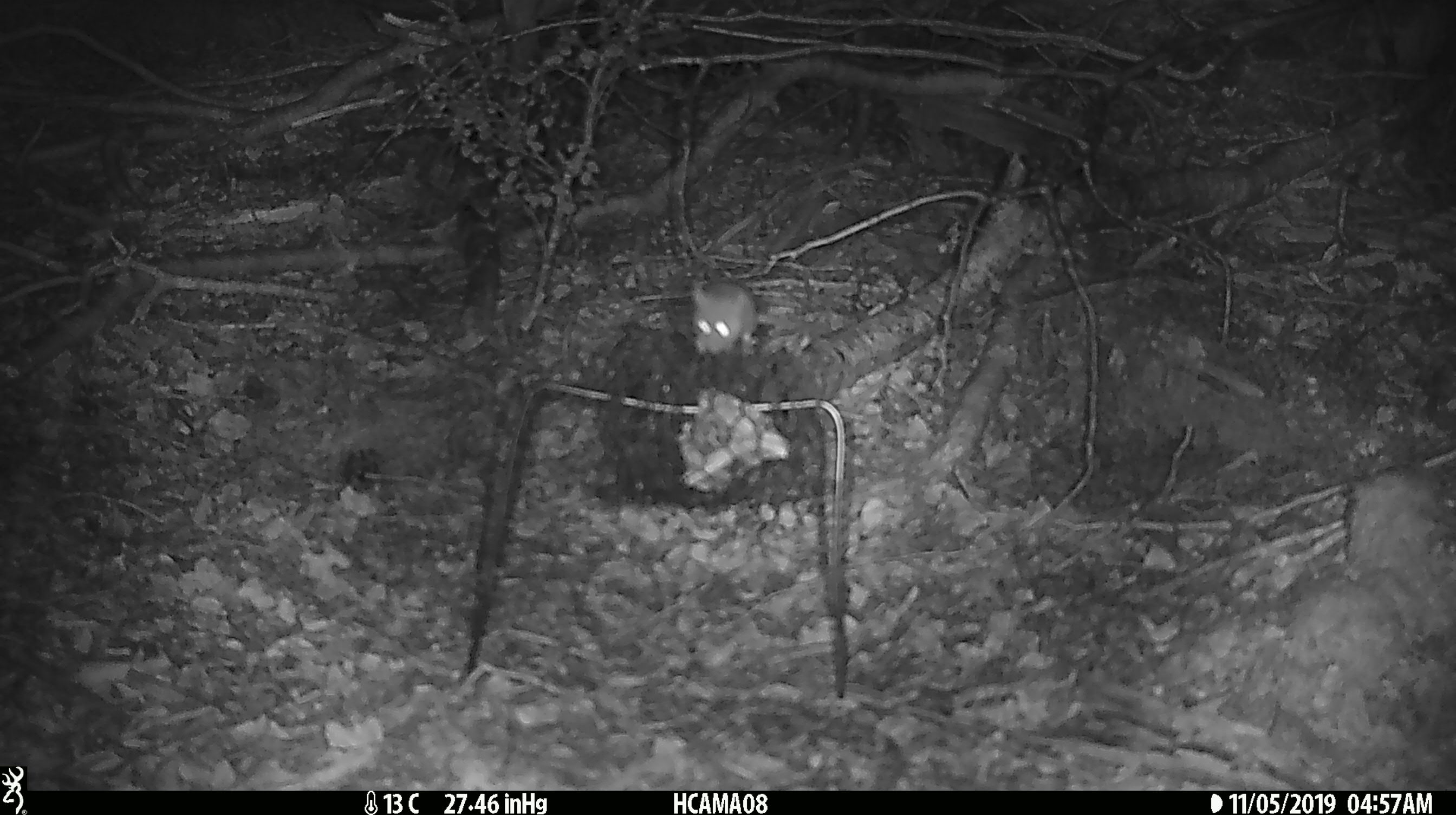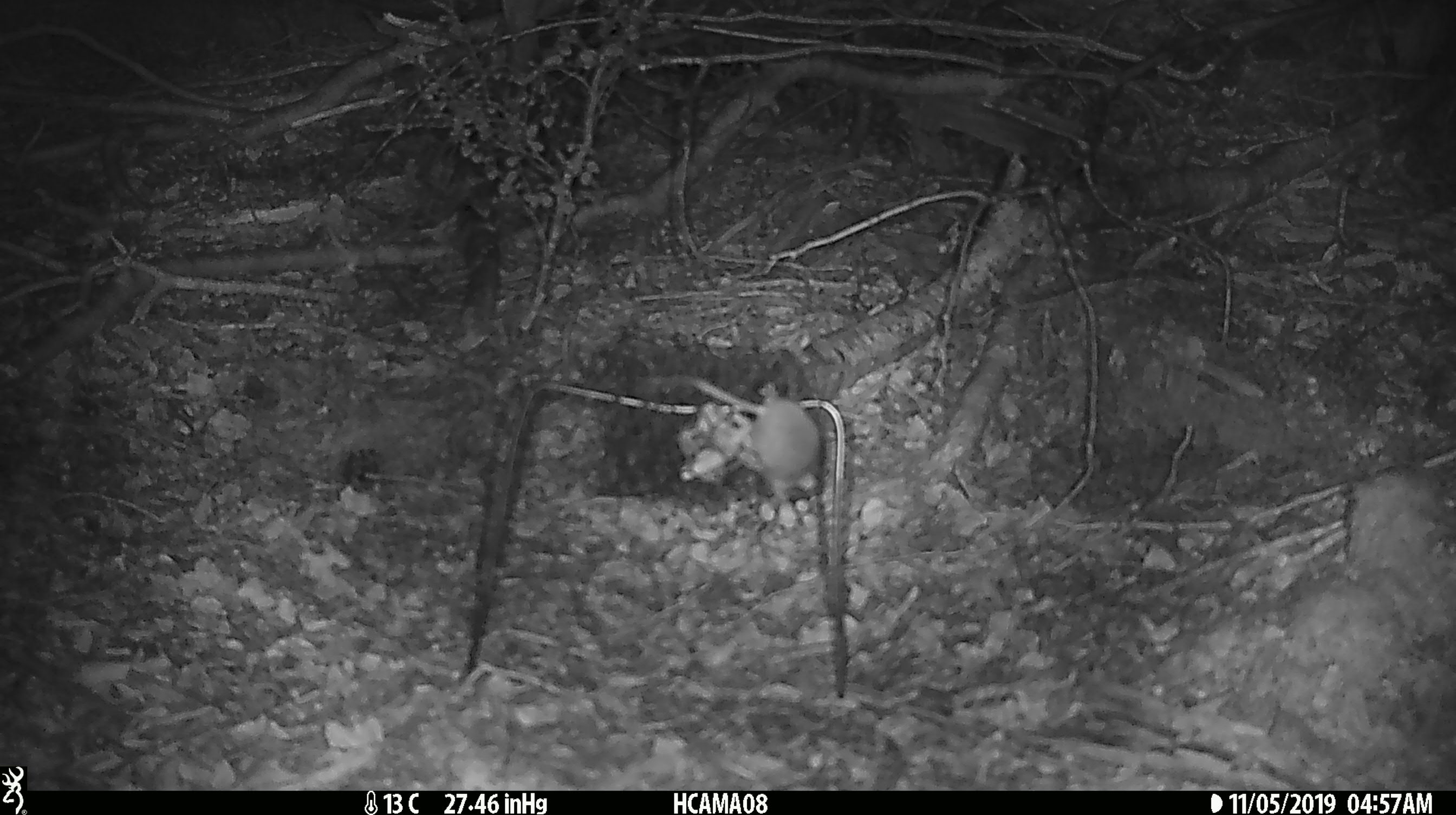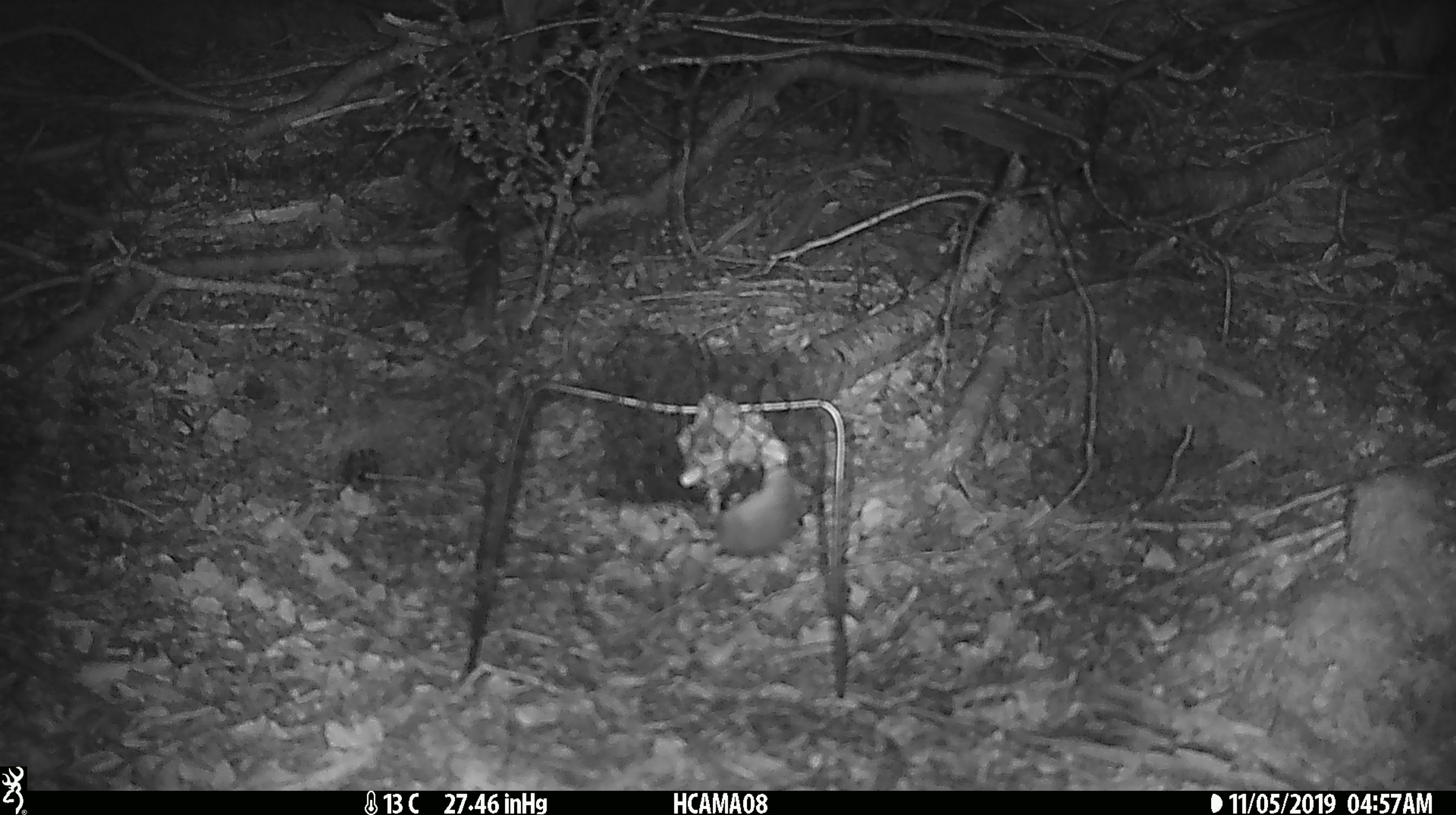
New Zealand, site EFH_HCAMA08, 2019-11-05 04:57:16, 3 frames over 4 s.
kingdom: Animalia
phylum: Chordata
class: Mammalia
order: Rodentia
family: Muridae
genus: Mus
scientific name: Mus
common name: mouse